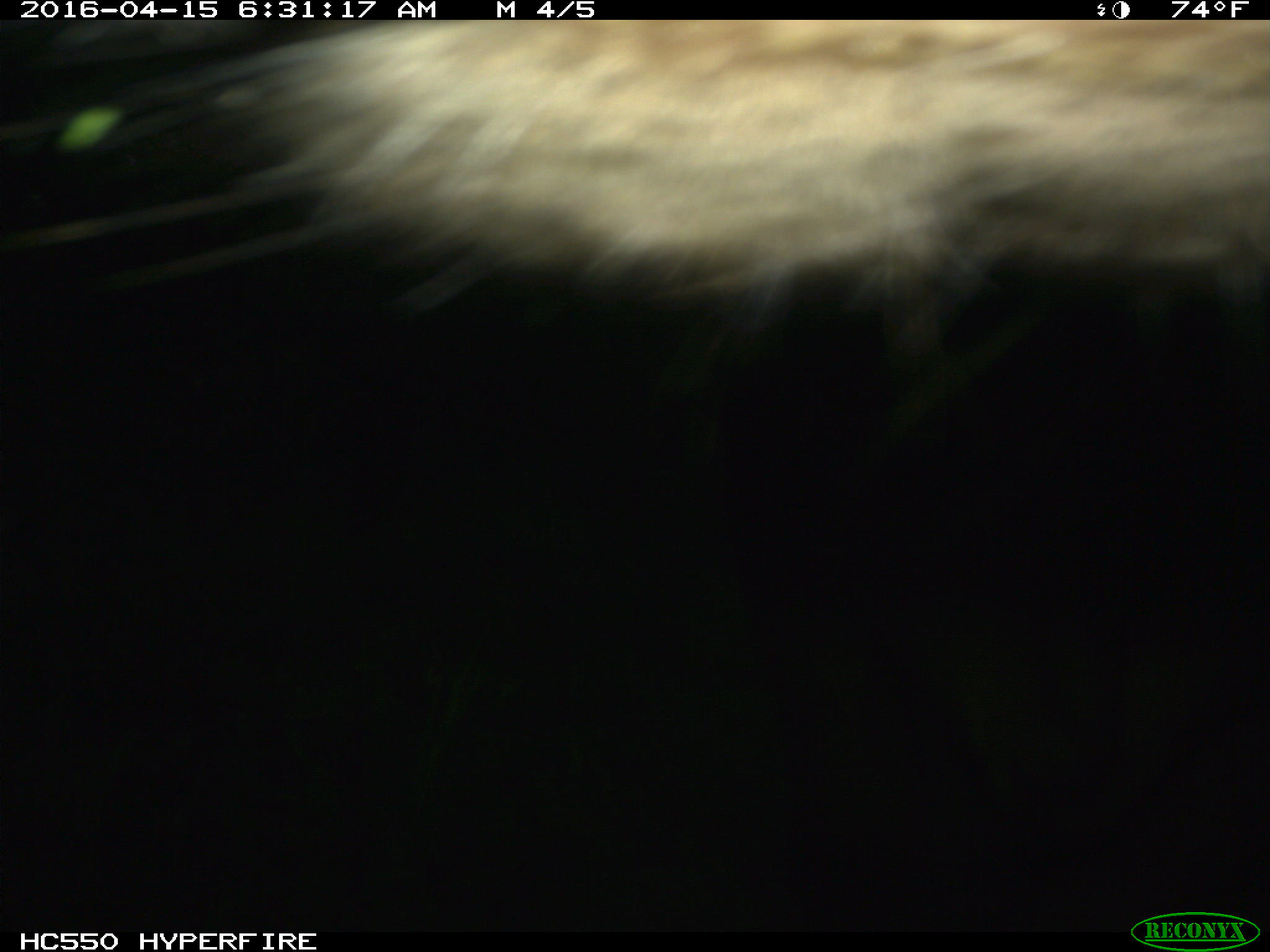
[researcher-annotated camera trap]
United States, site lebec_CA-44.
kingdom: Animalia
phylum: Chordata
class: Mammalia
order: Artiodactyla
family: Bovidae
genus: Bos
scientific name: Bos taurus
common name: domestic cow